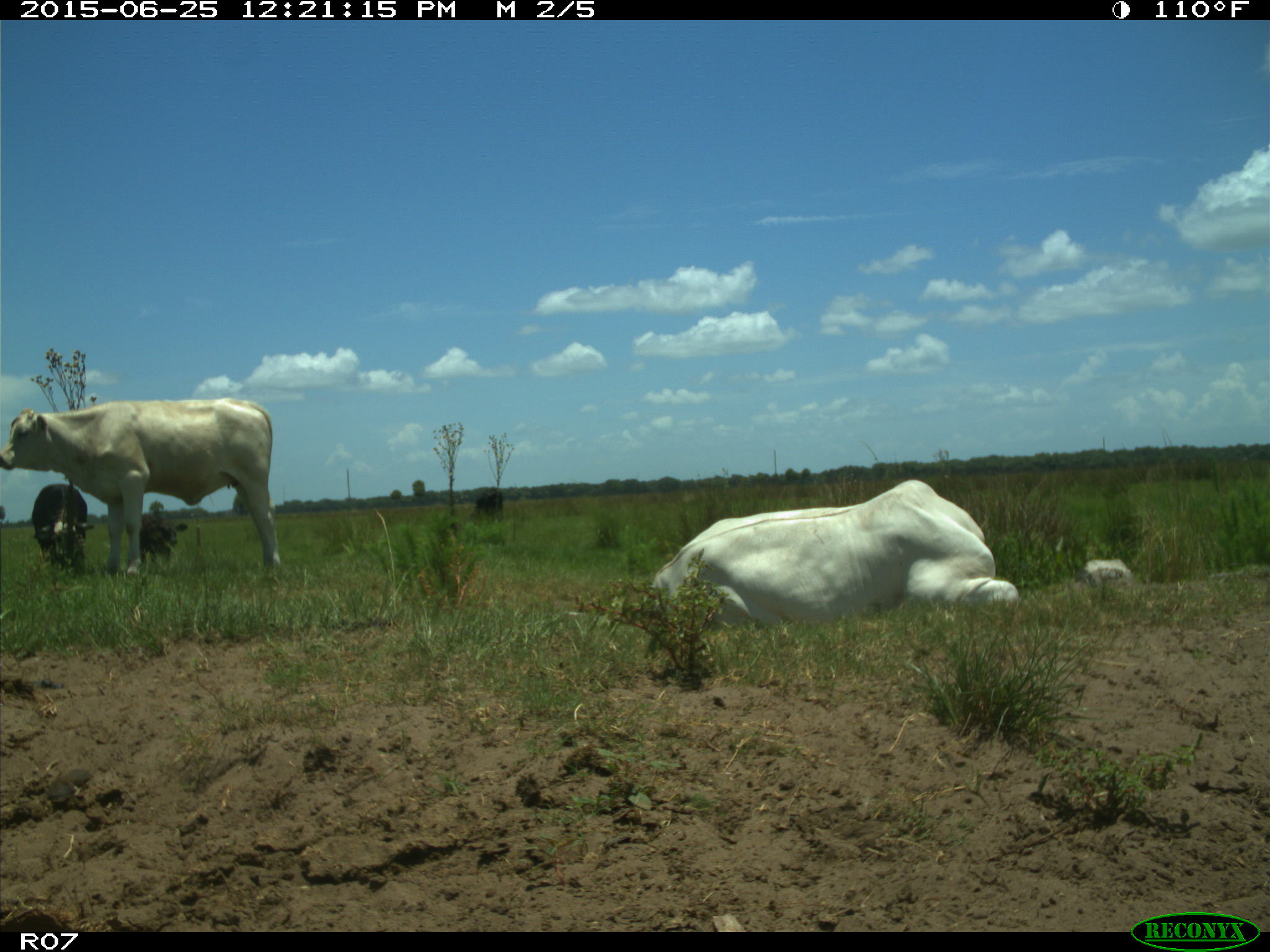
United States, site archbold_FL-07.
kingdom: Animalia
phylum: Chordata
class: Mammalia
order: Artiodactyla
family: Bovidae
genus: Bos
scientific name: Bos taurus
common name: domestic cow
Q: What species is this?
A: Bos taurus (domestic cow).